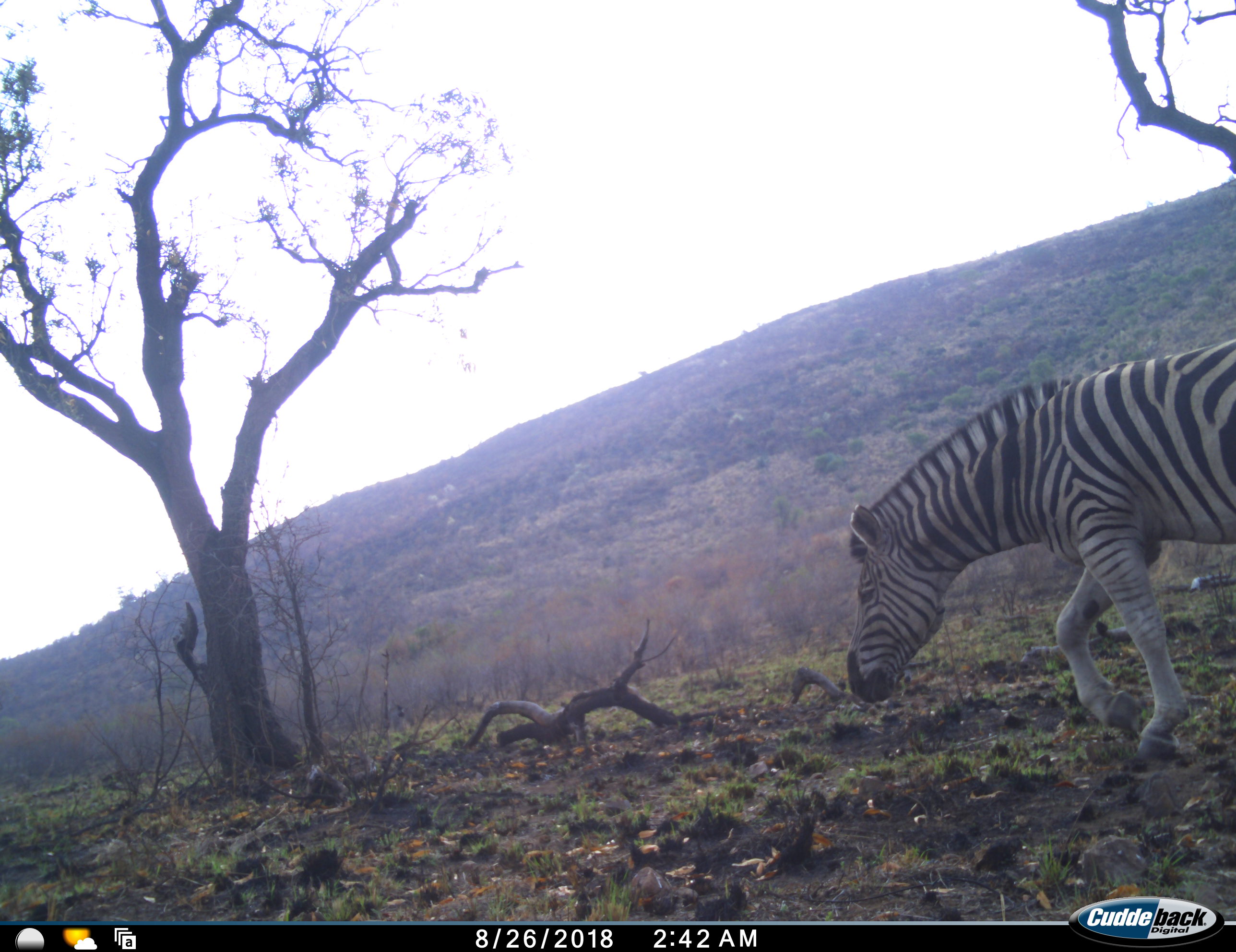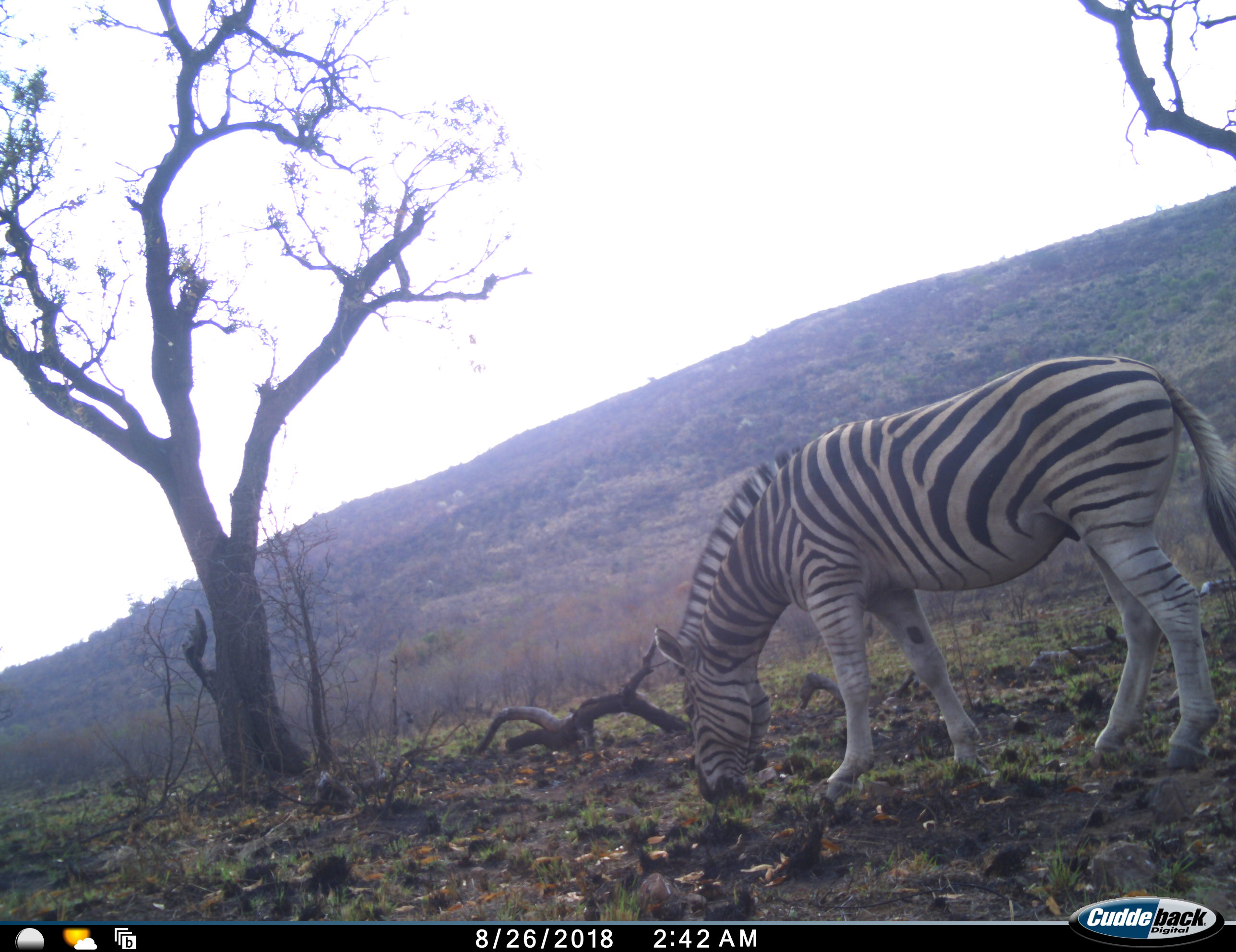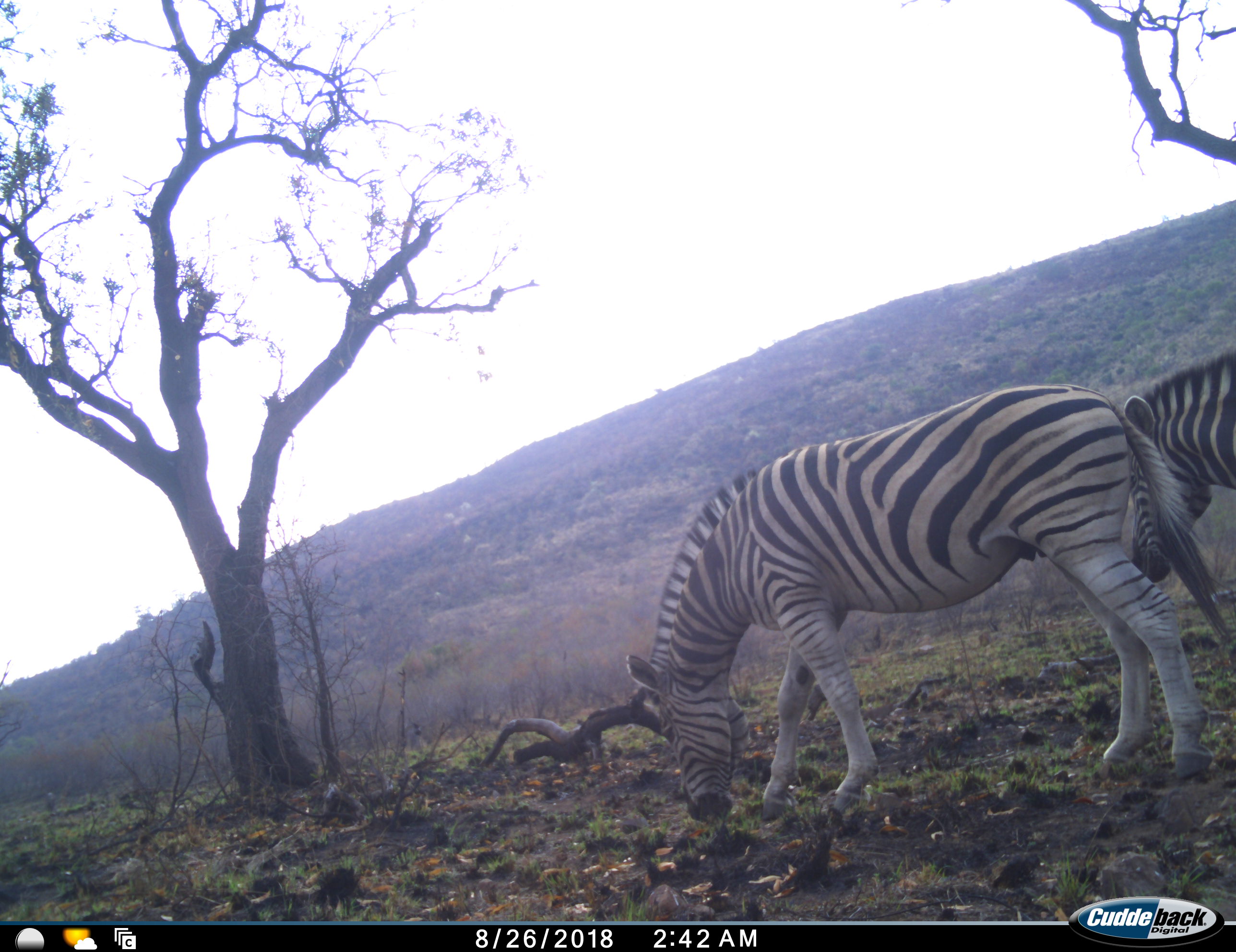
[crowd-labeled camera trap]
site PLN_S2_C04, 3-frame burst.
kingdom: Animalia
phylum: Chordata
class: Mammalia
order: Perissodactyla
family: Equidae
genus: Equus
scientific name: Equus quagga burchellii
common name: burchell's zebra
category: zebraburchells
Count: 2.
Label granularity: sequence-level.